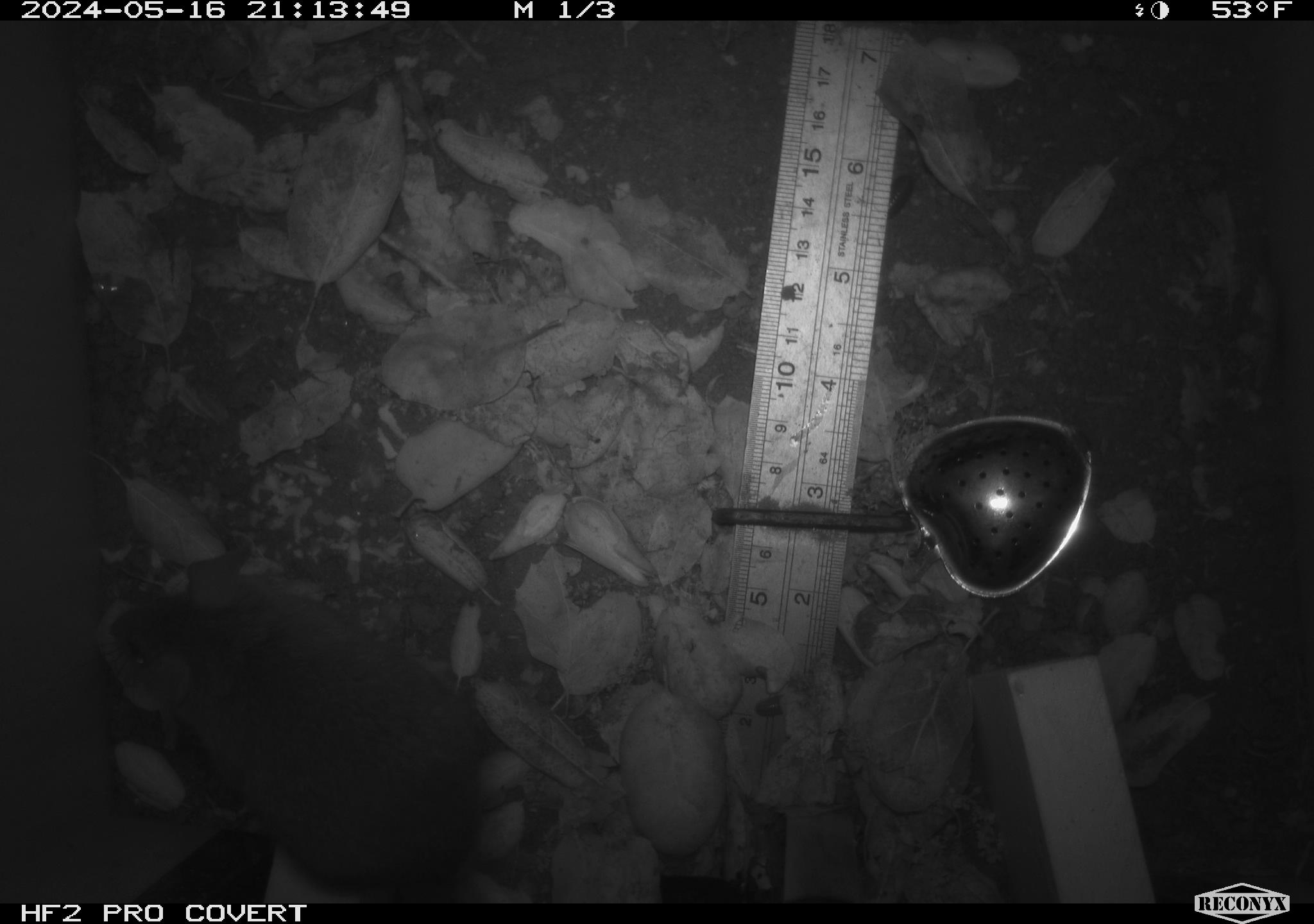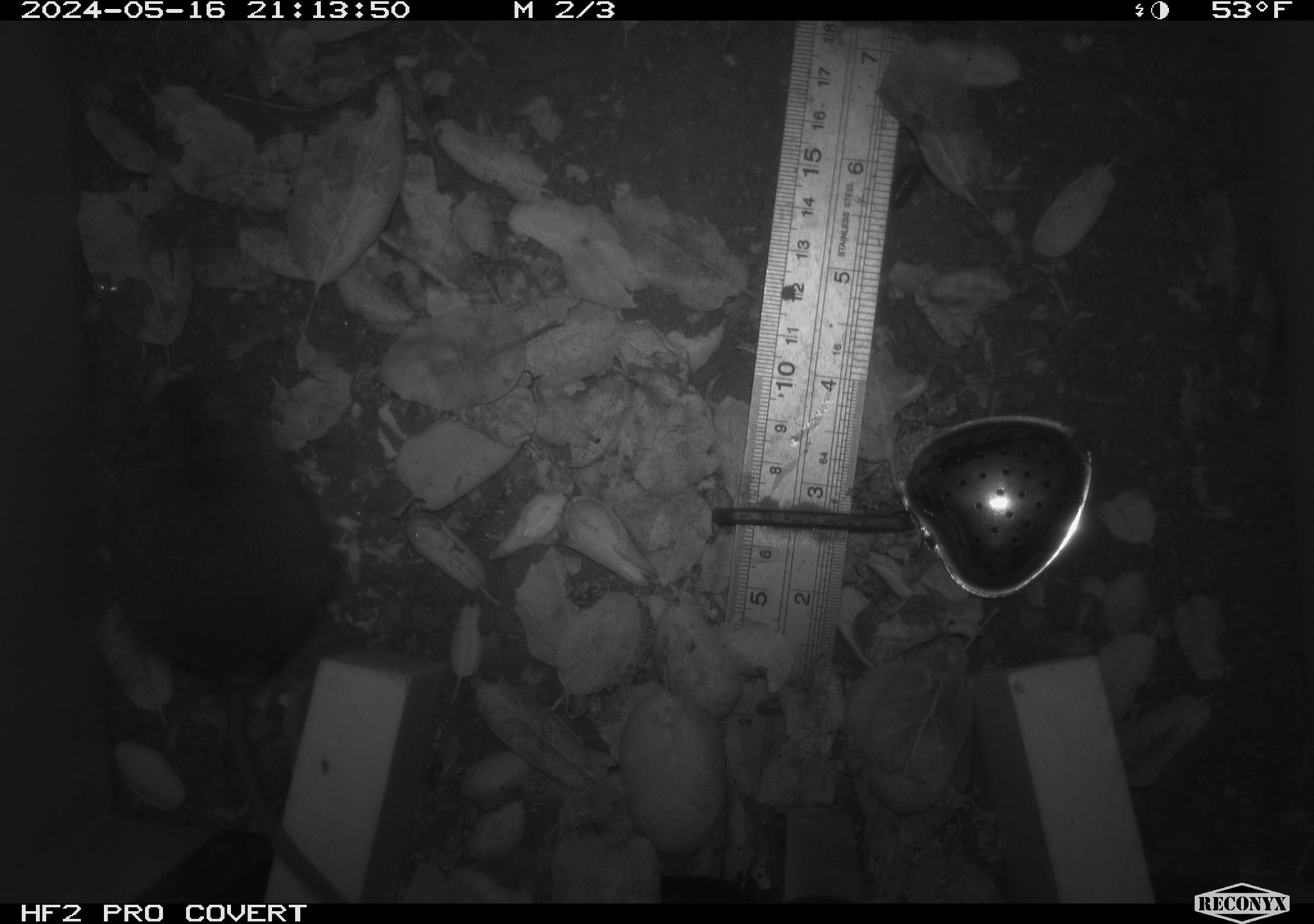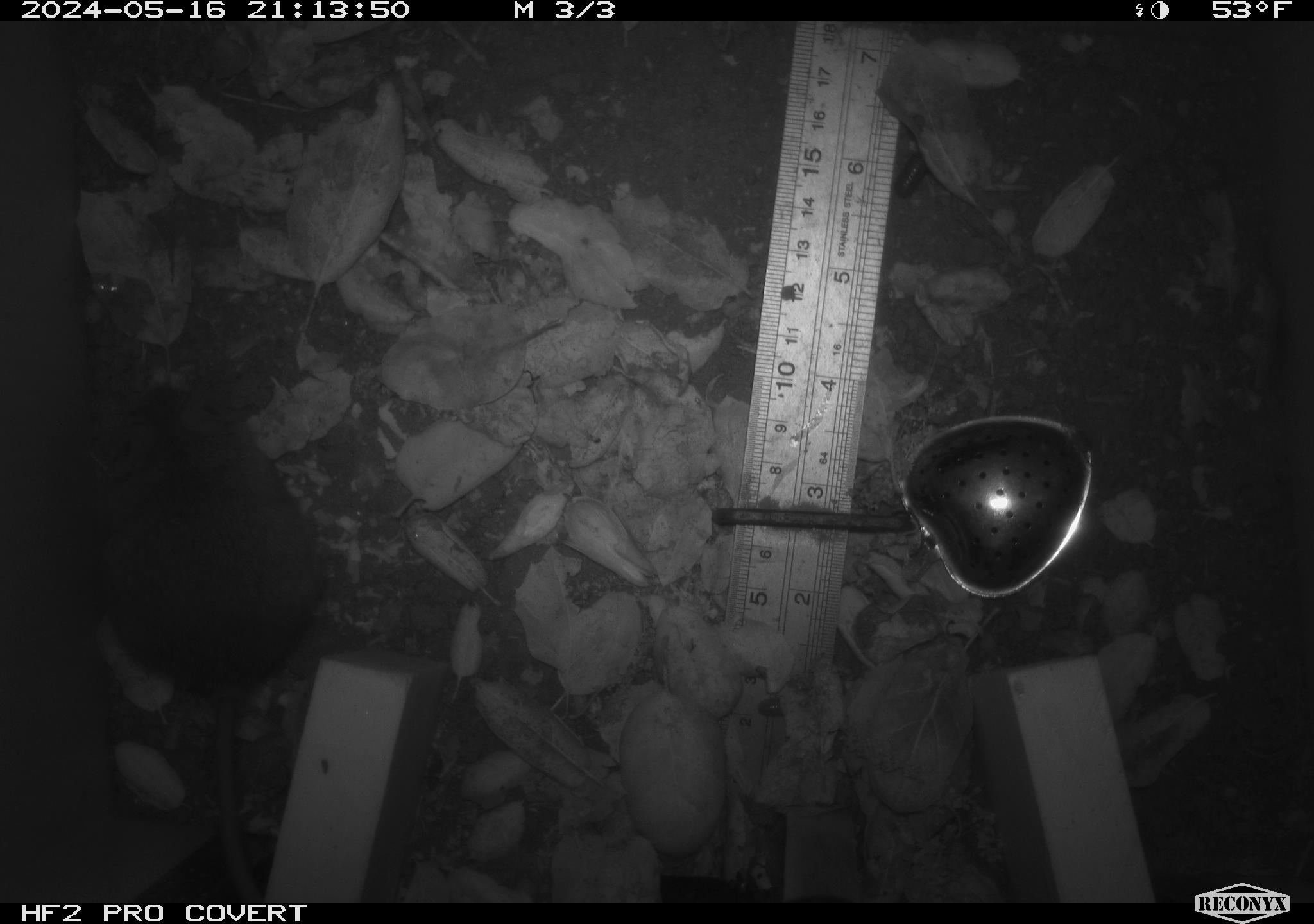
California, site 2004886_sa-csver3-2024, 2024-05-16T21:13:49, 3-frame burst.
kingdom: Animalia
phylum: Chordata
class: Mammalia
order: Rodentia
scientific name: Rodentia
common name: rodent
Rodent (Rodentia).